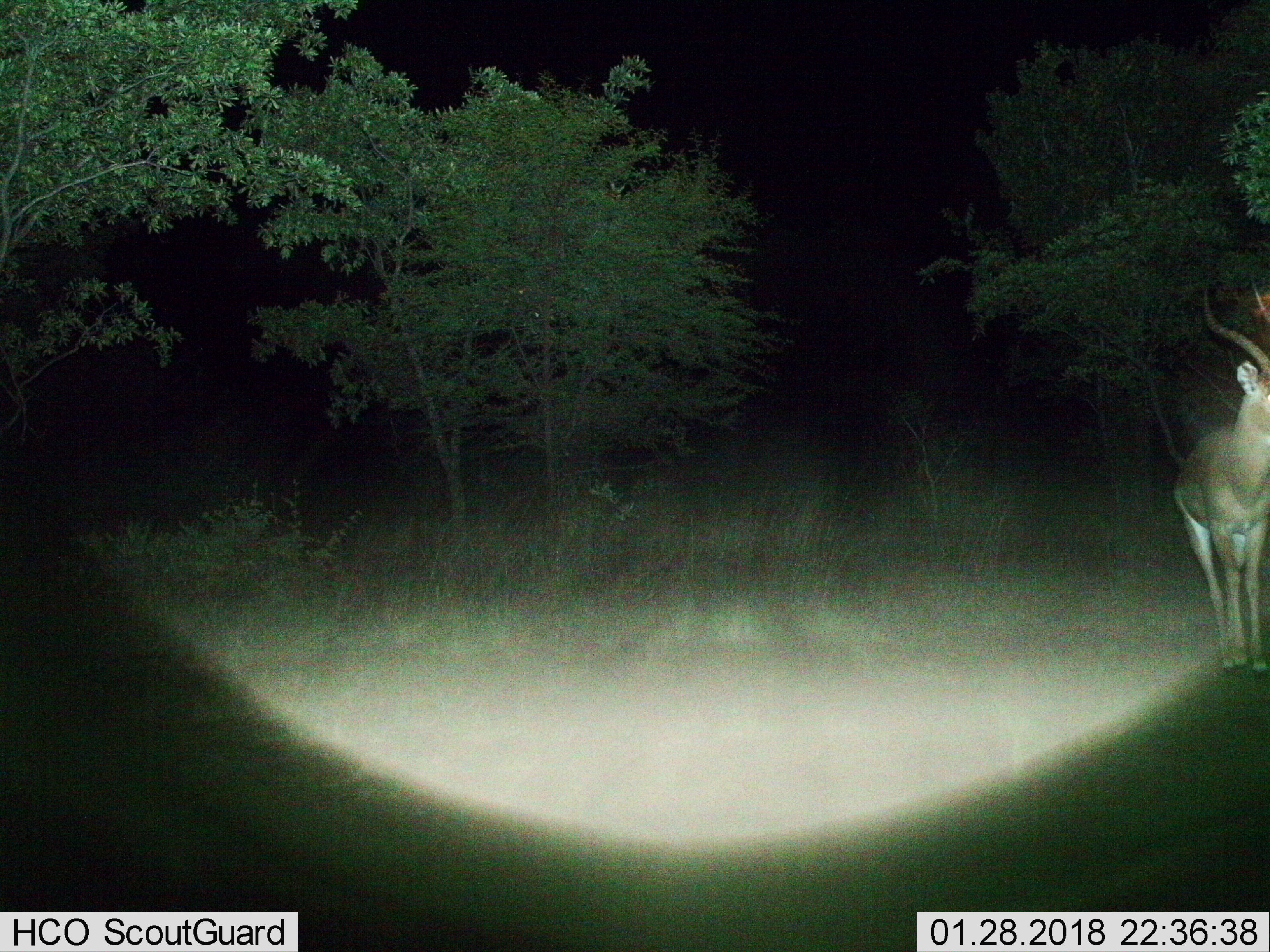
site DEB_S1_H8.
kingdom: Animalia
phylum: Chordata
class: Mammalia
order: Artiodactyla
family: Bovidae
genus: Aepyceros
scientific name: Aepyceros melampus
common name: impala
Impala (Aepyceros melampus), count 1. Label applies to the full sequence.